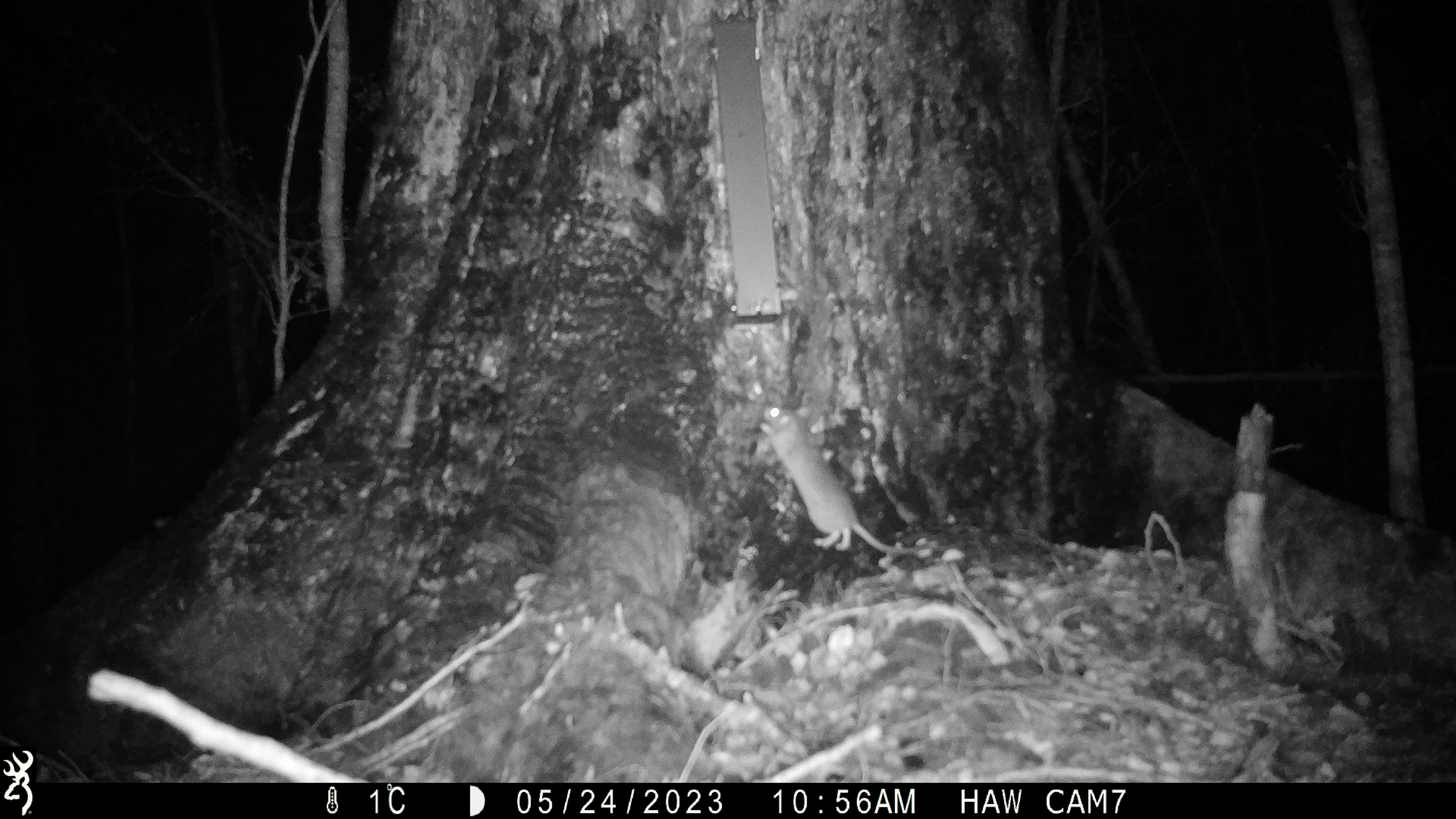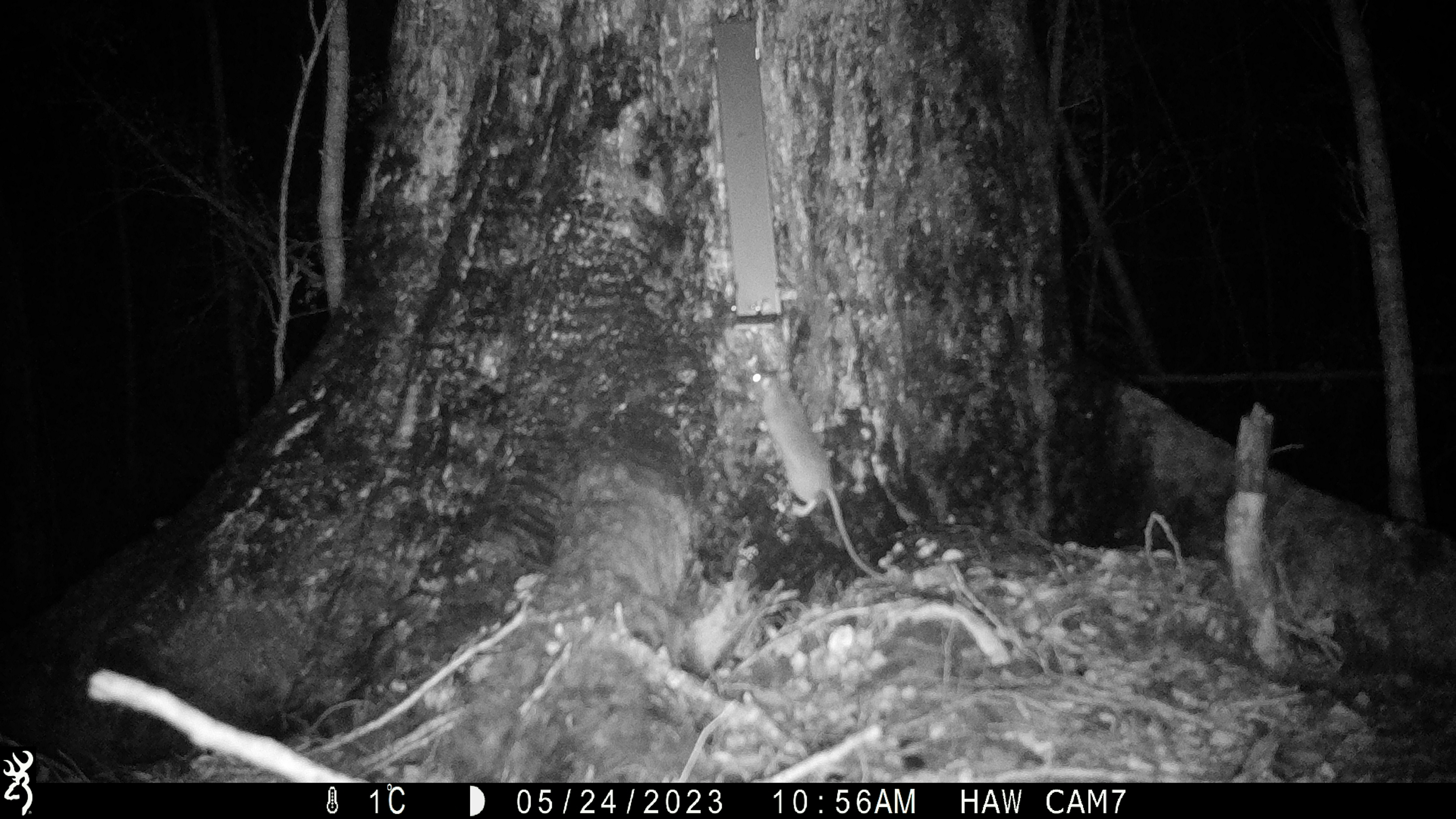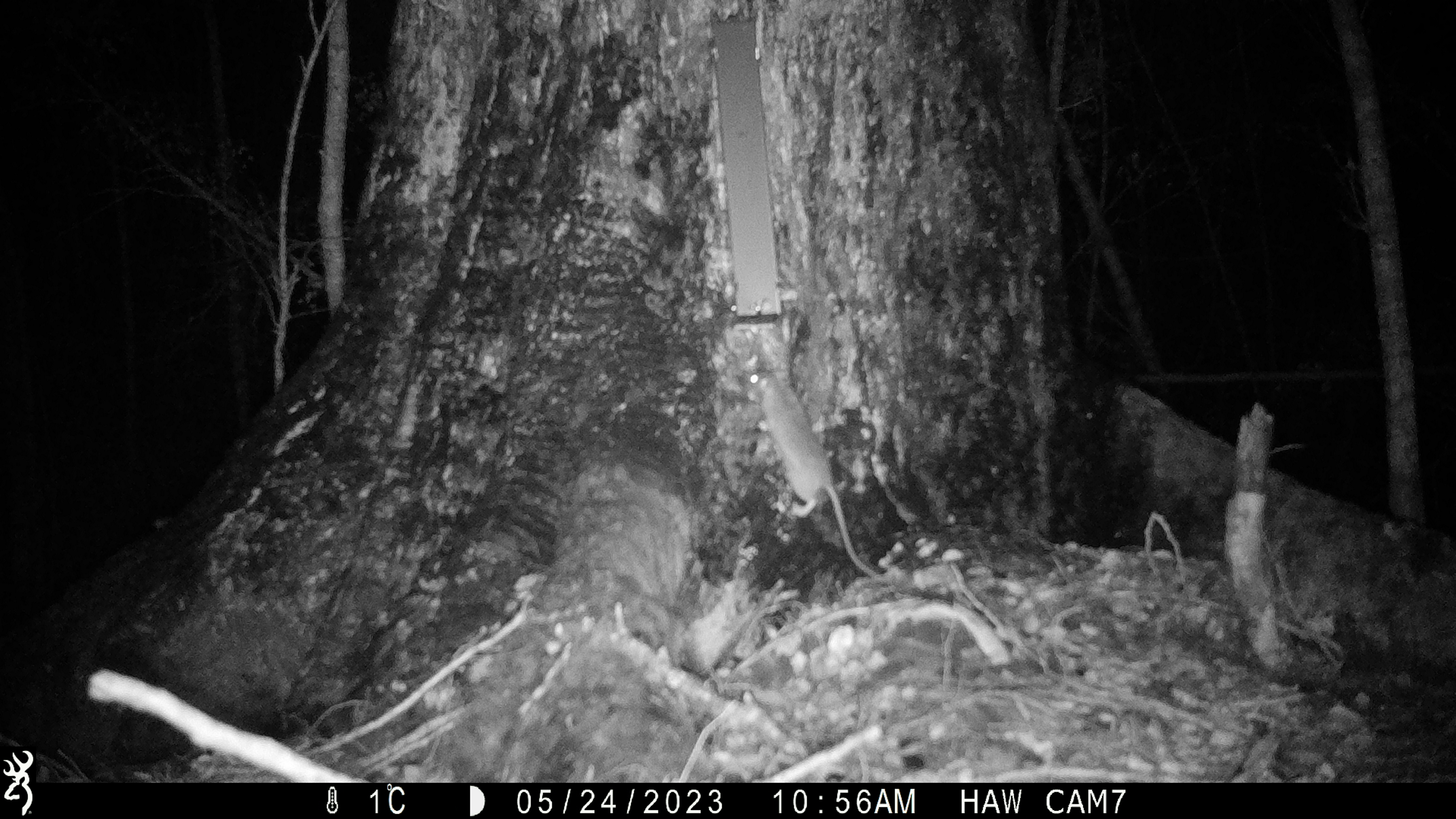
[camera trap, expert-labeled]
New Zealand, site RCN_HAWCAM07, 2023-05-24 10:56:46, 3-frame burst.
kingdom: Animalia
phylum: Chordata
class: Mammalia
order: Rodentia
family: Muridae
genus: Rattus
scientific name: Rattus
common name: rat